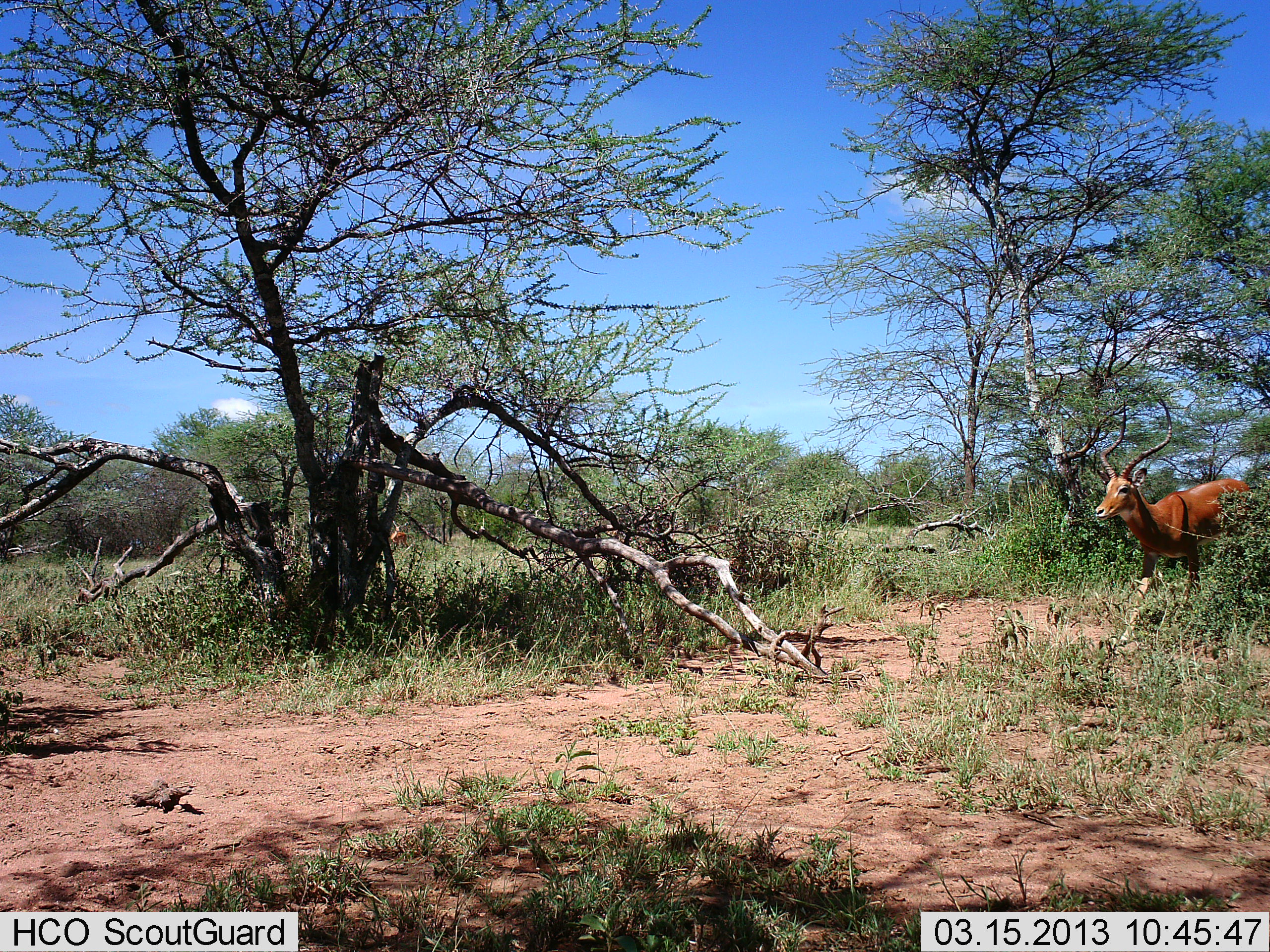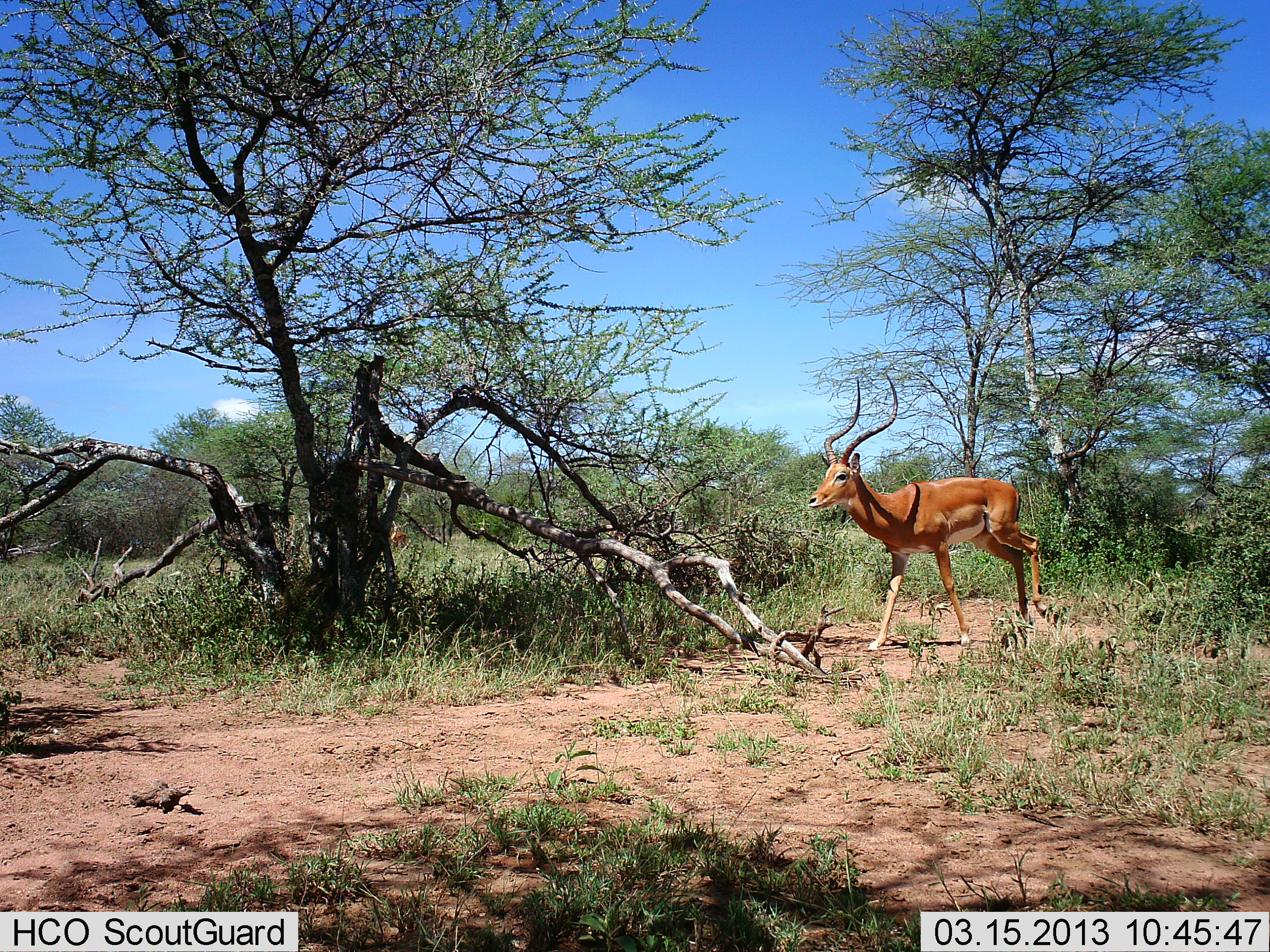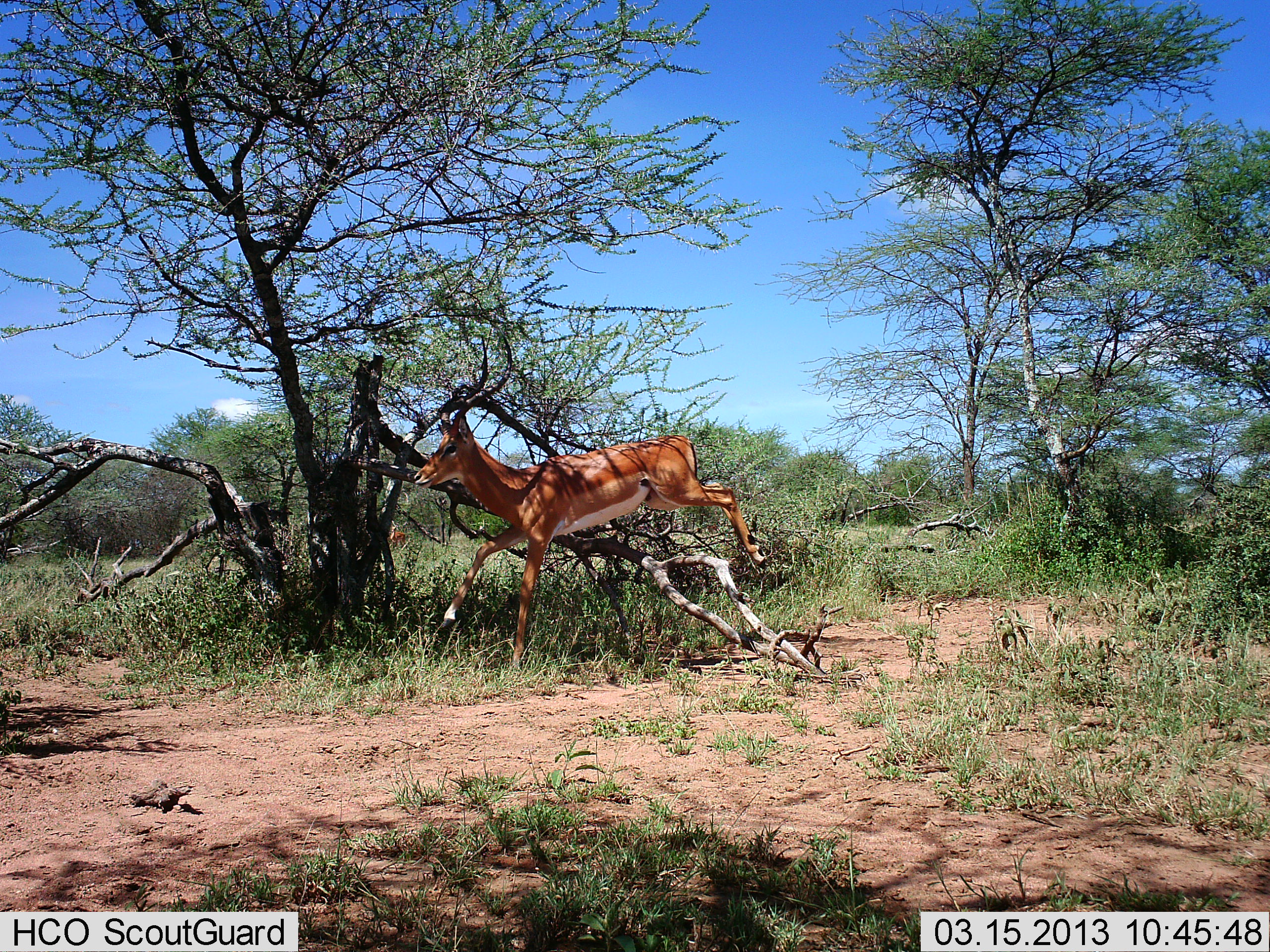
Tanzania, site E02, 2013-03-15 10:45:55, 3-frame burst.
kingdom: Animalia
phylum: Chordata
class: Mammalia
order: Artiodactyla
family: Bovidae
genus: Aepyceros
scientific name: Aepyceros melampus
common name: impala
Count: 1.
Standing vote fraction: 10%.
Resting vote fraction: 0%.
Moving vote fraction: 95%.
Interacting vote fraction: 0%.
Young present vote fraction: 0%.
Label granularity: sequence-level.